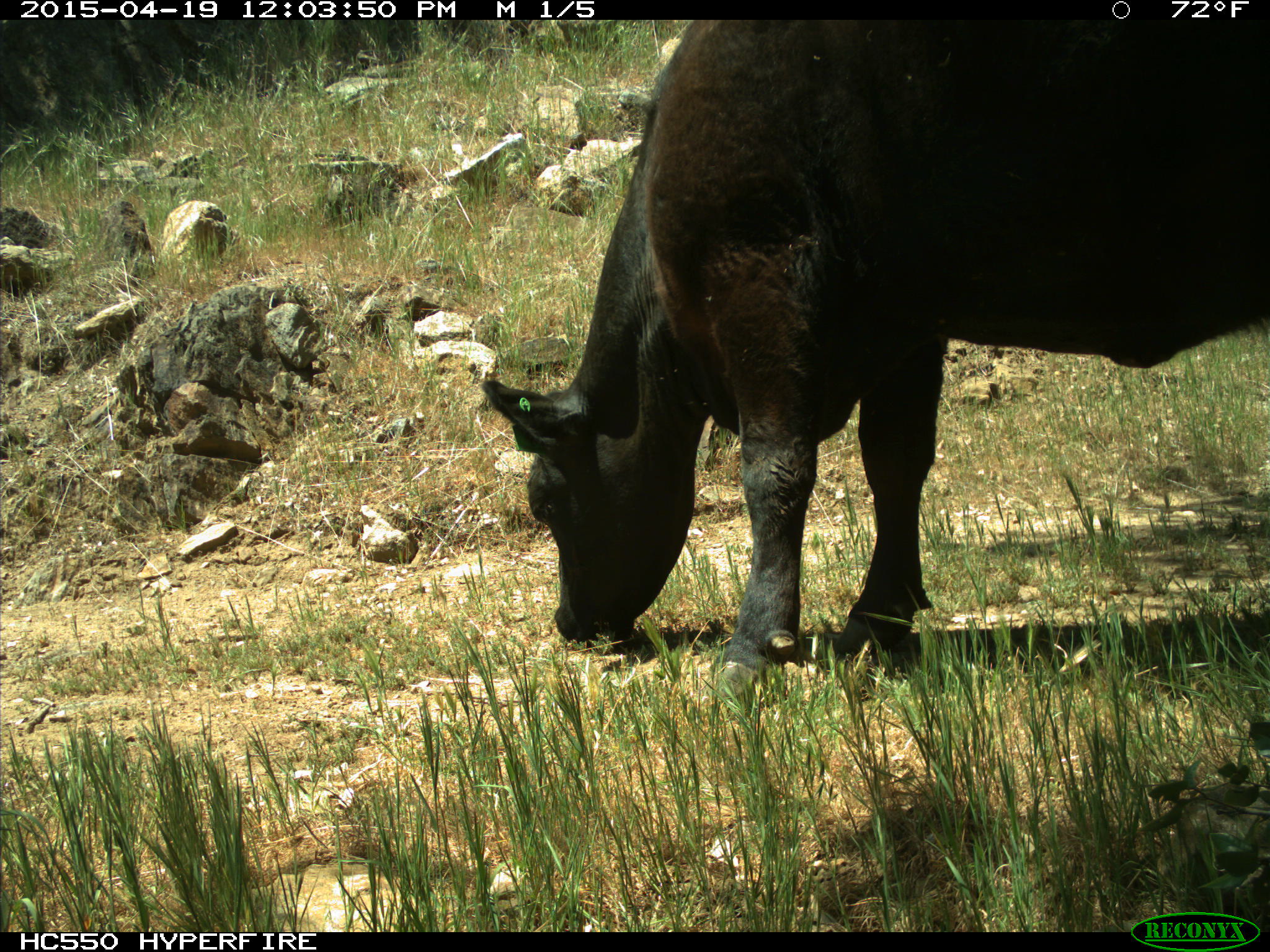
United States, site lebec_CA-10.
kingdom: Animalia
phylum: Chordata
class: Mammalia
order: Artiodactyla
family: Bovidae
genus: Bos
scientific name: Bos taurus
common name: domestic cow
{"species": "Bos taurus (domestic cow)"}